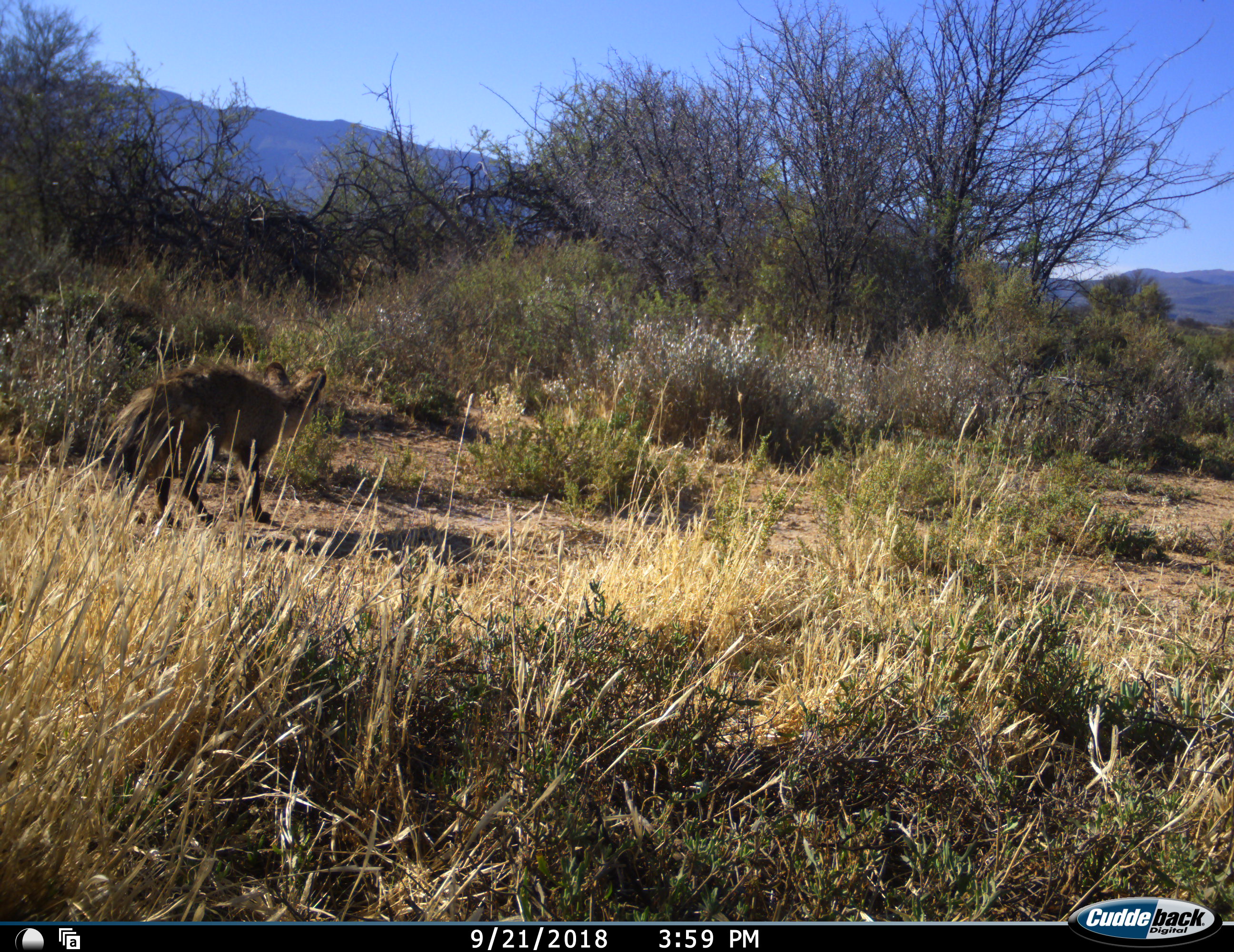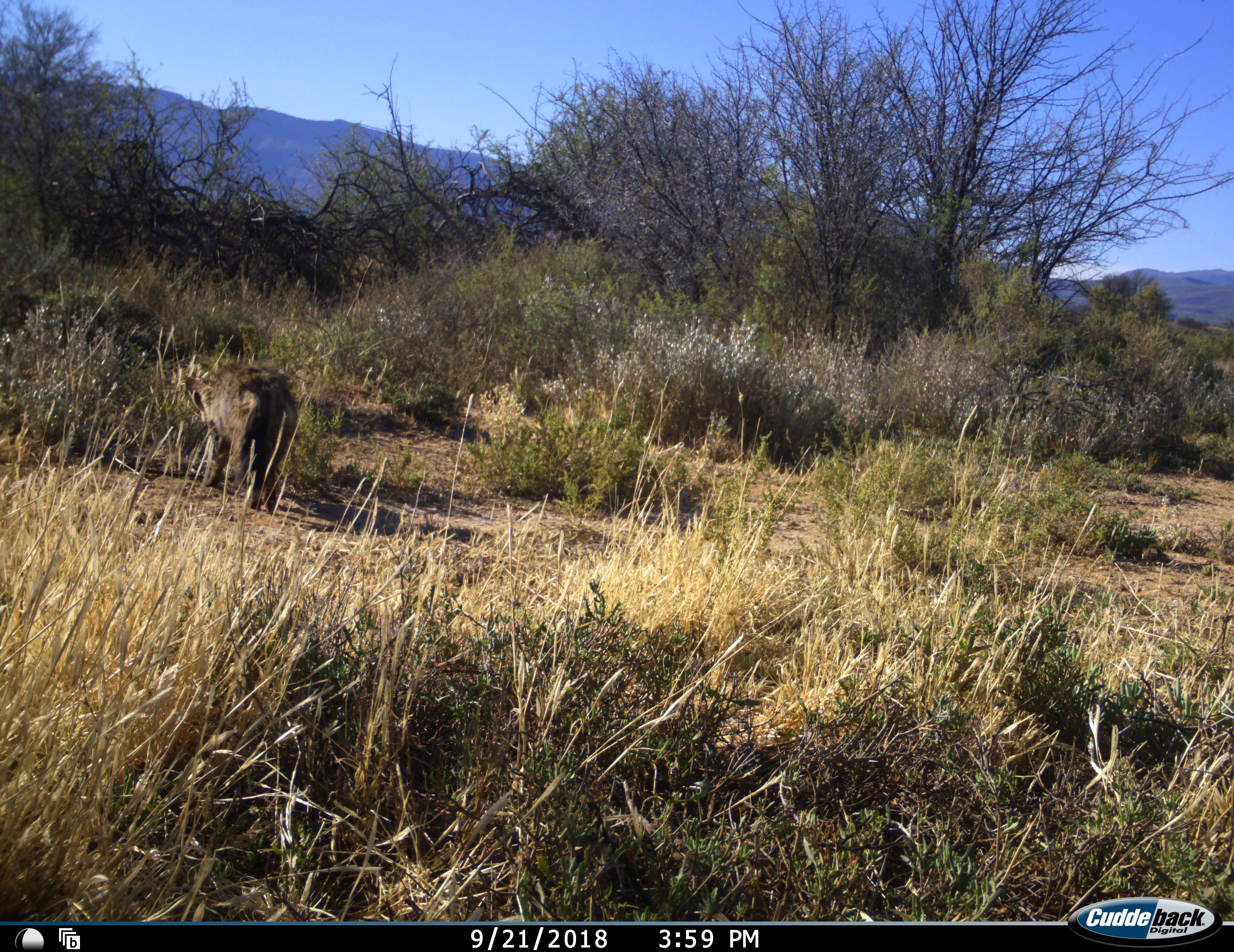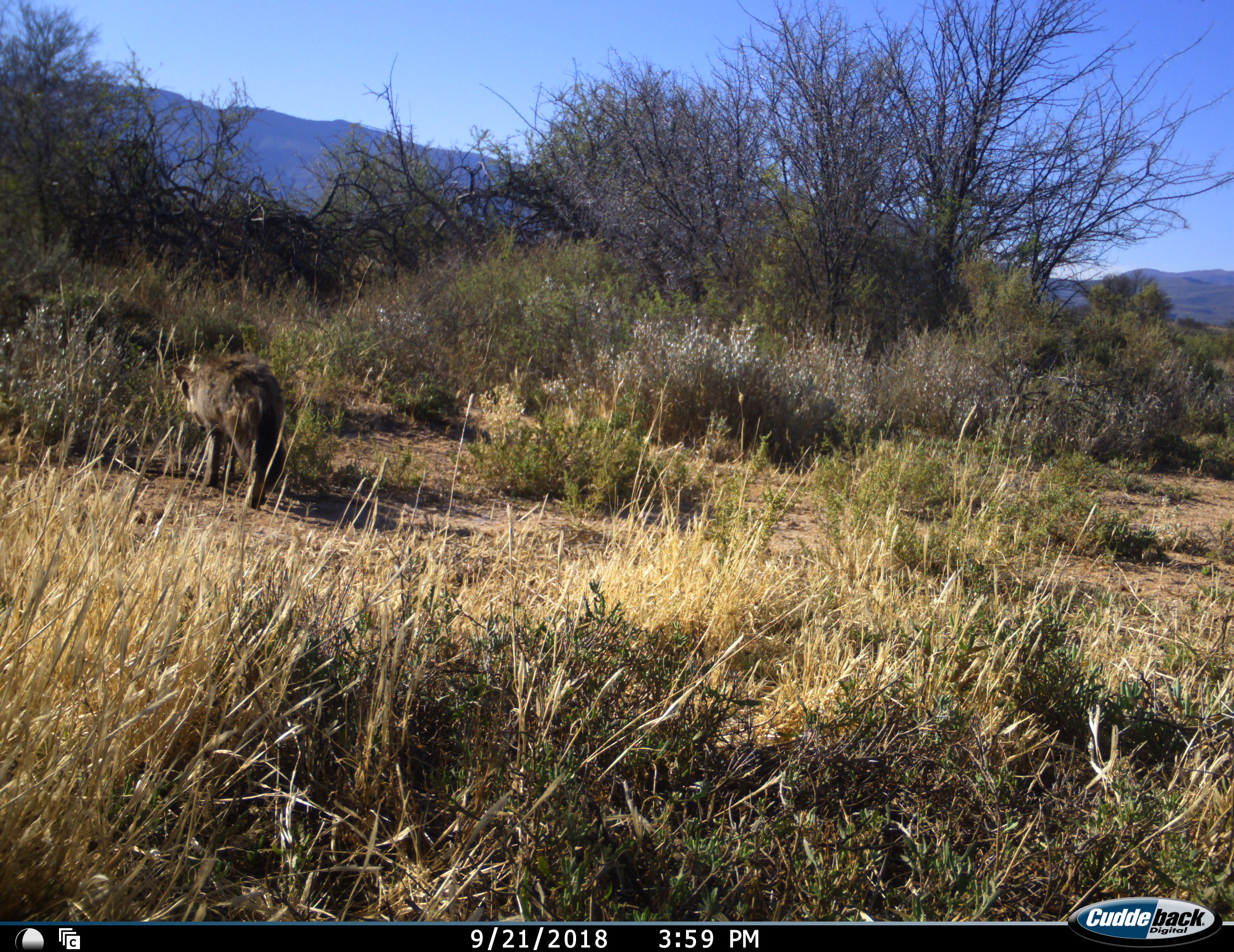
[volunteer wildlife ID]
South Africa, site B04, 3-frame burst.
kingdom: Animalia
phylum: Chordata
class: Mammalia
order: Carnivora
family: Canidae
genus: Otocyon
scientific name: Otocyon megalotis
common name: bat-eared fox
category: foxbateared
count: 1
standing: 0%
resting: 0%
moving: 100%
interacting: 0%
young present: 0%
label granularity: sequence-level